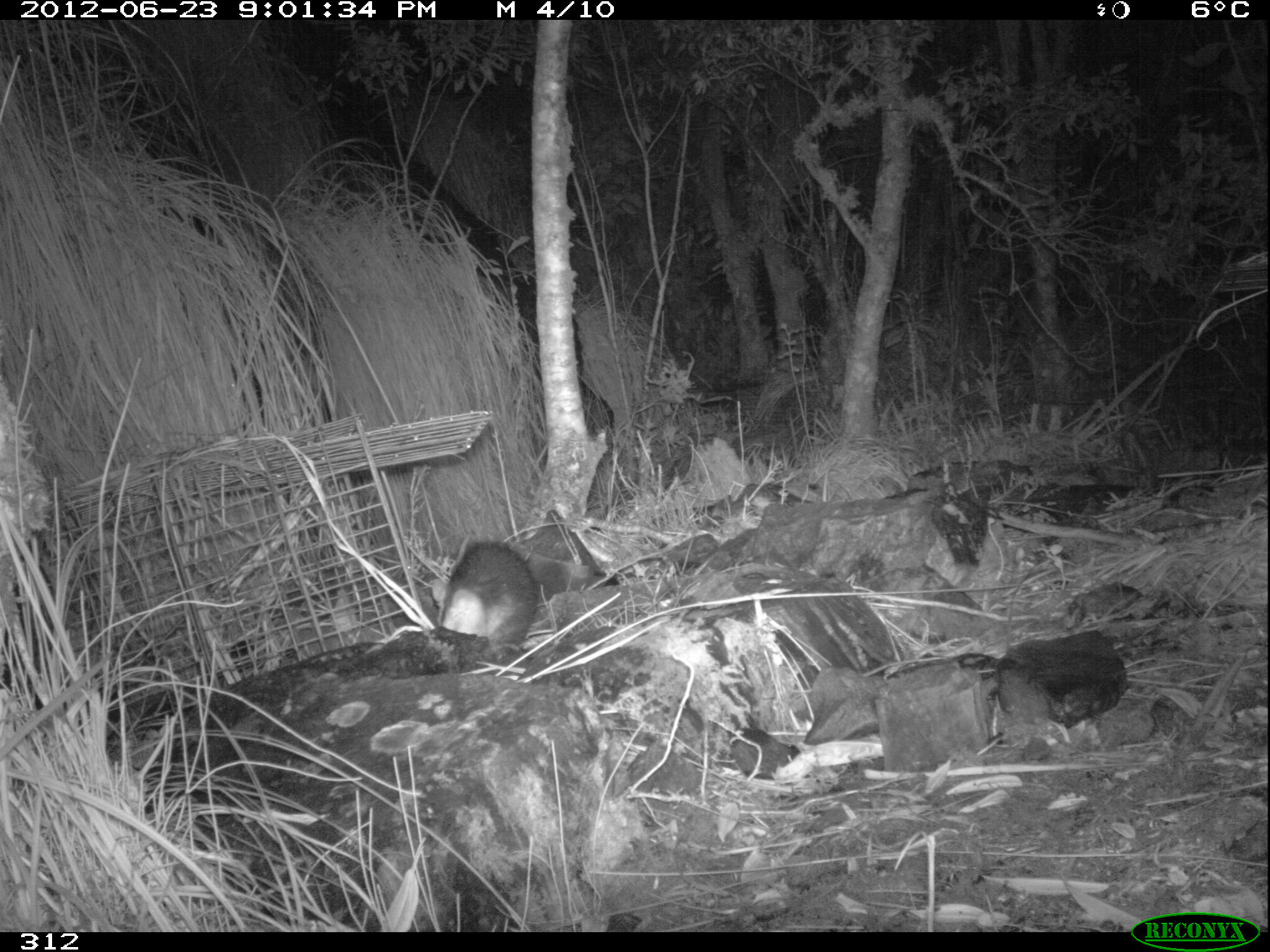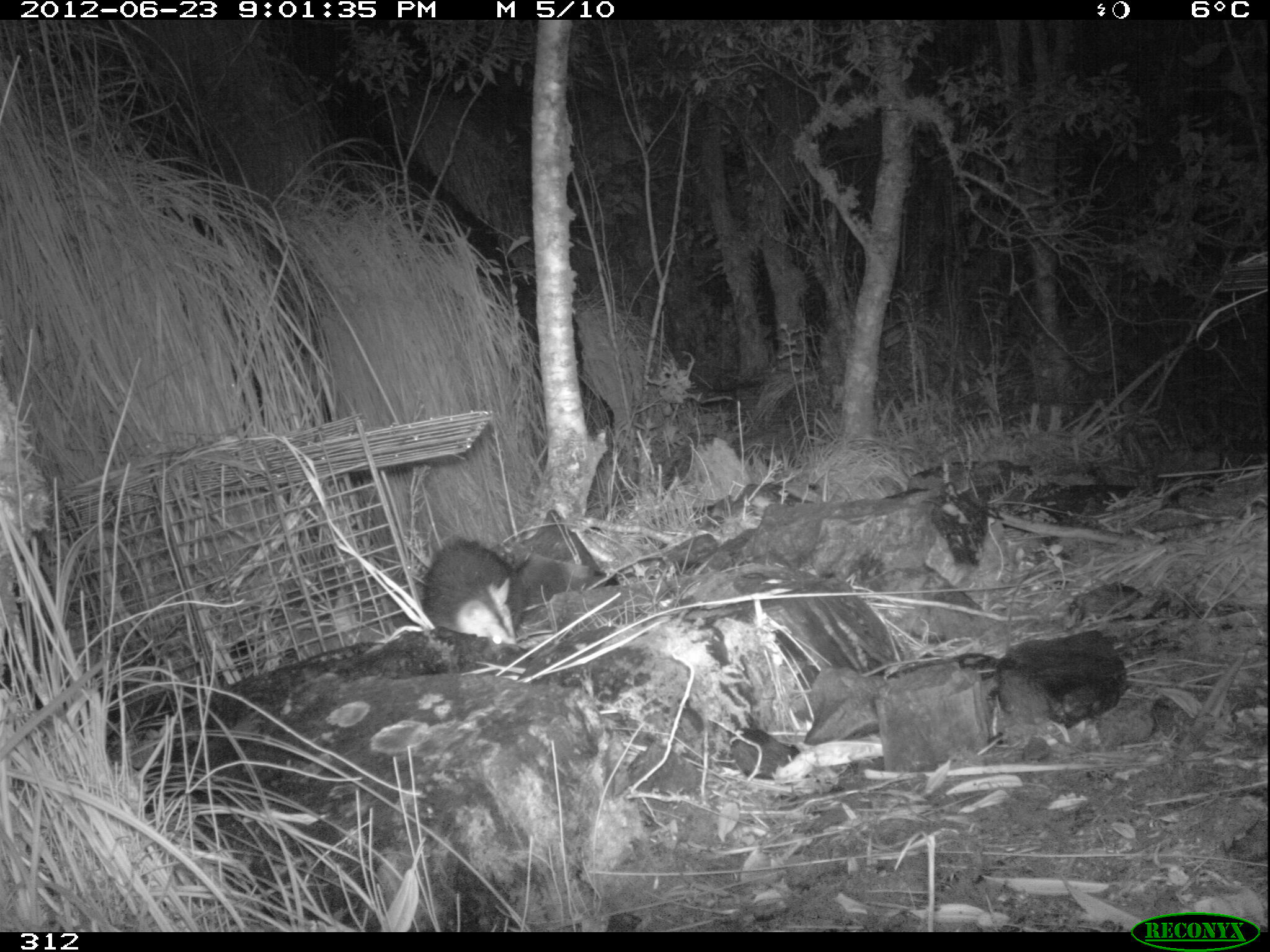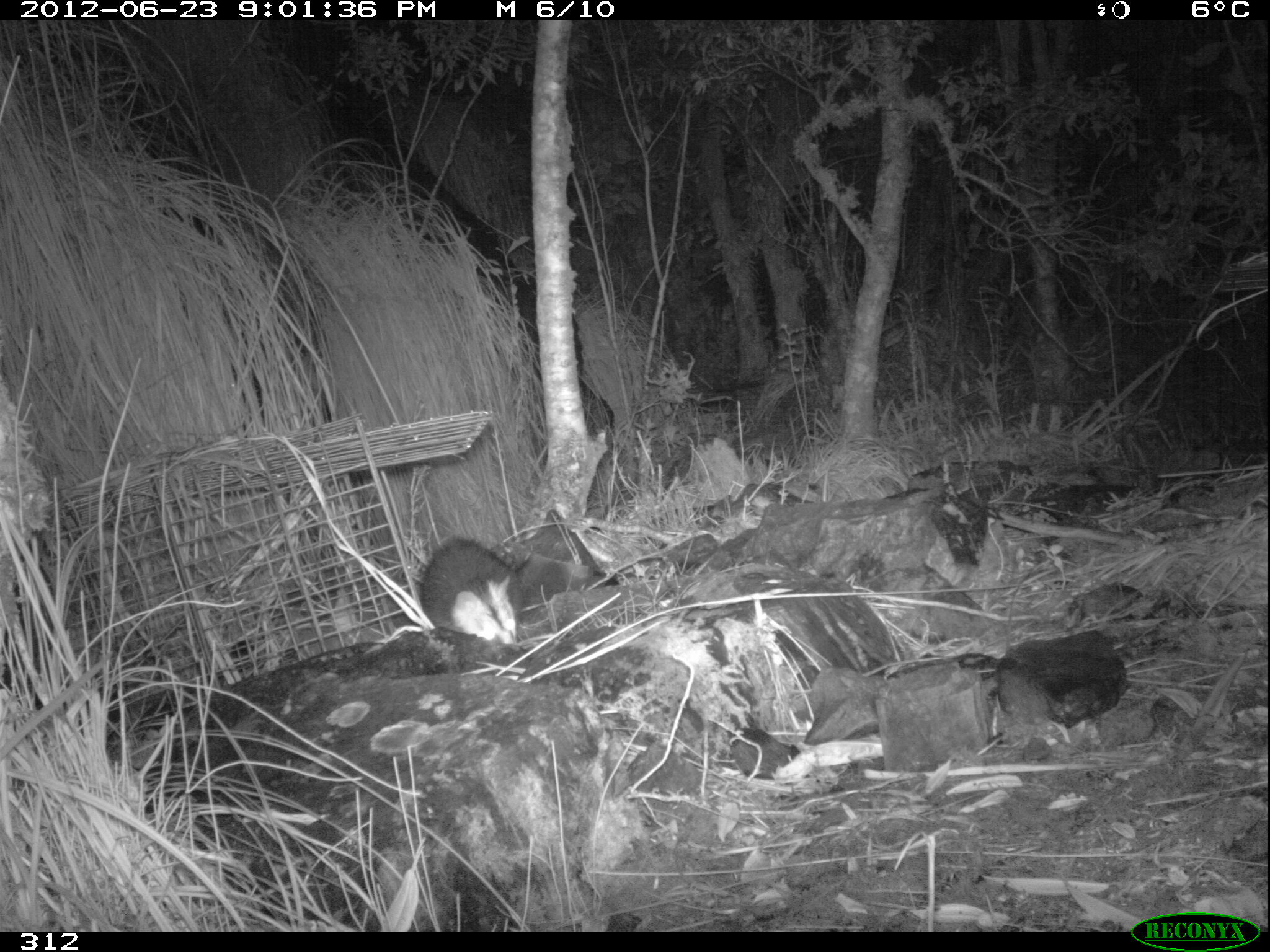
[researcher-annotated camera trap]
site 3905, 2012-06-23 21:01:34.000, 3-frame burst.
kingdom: Animalia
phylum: Chordata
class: Mammalia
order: Didelphimorphia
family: Didelphidae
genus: Didelphis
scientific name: Didelphis pernigra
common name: andean white-eared opossum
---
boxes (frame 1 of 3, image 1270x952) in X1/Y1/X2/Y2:
didelphis pernigra: 429/538/537/652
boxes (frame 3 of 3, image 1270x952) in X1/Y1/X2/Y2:
didelphis pernigra: 418/535/522/648